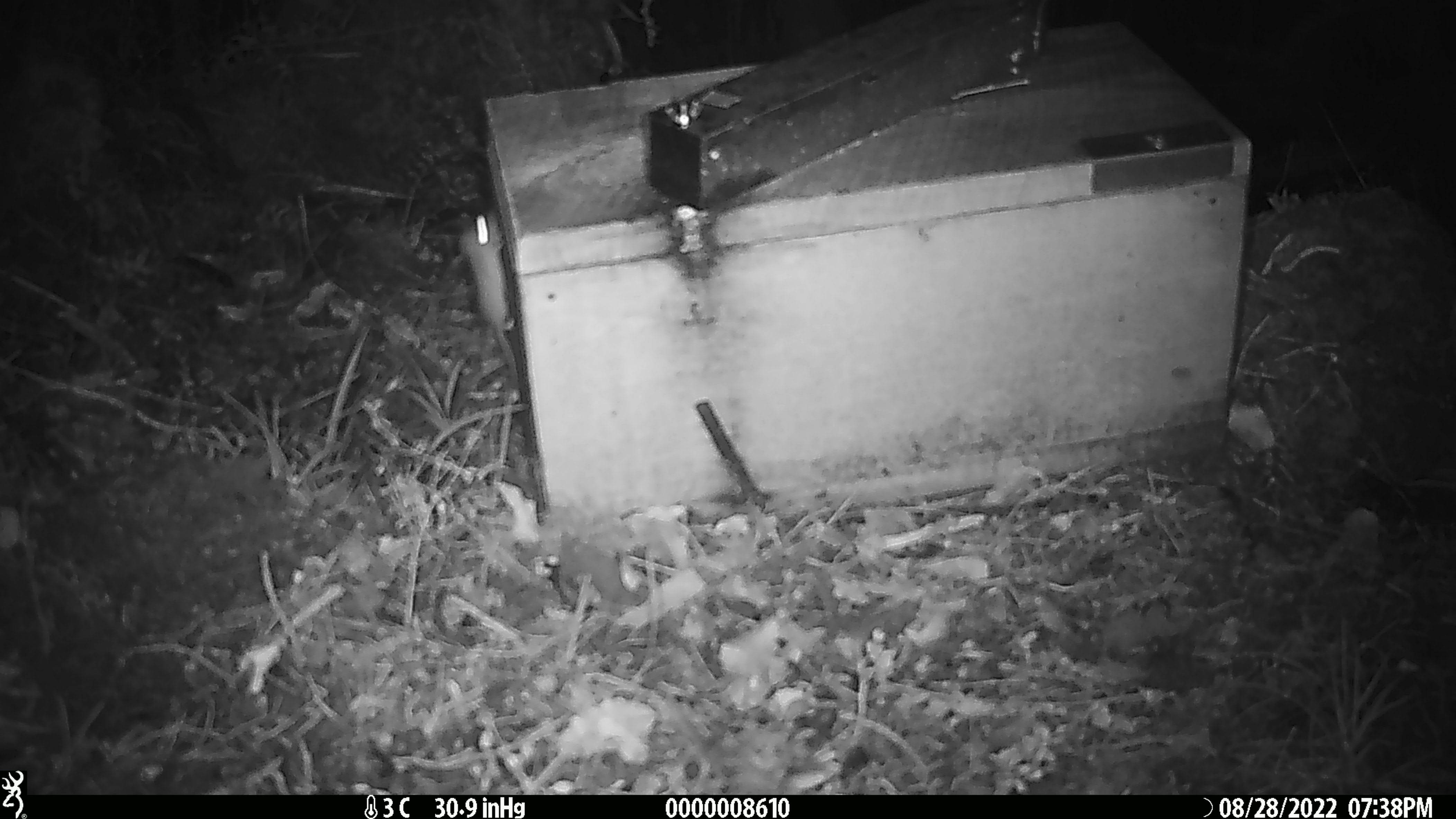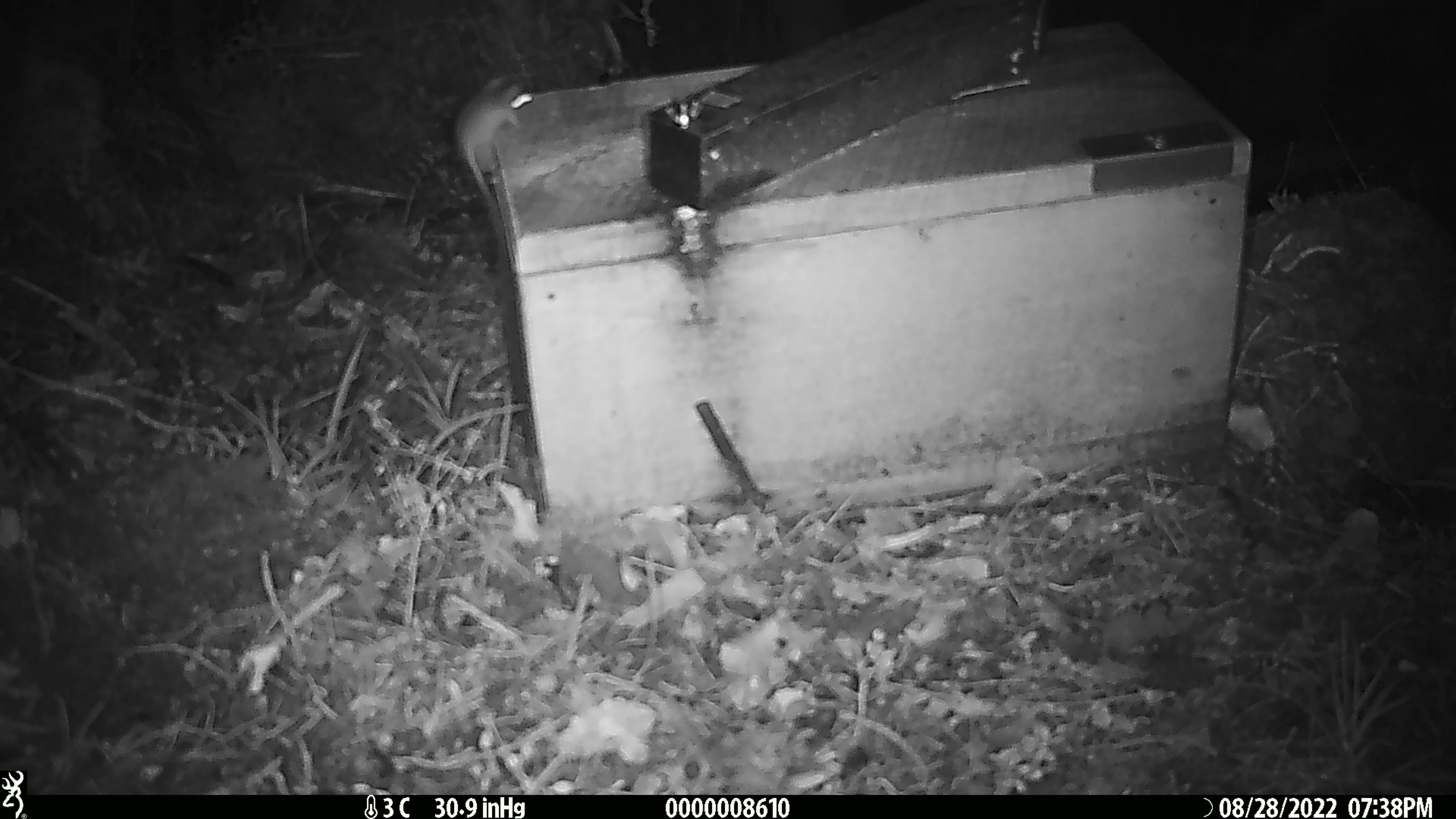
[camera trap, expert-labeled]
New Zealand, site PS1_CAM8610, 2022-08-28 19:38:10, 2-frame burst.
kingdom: Animalia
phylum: Chordata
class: Mammalia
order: Rodentia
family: Muridae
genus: Mus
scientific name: Mus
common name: mouse